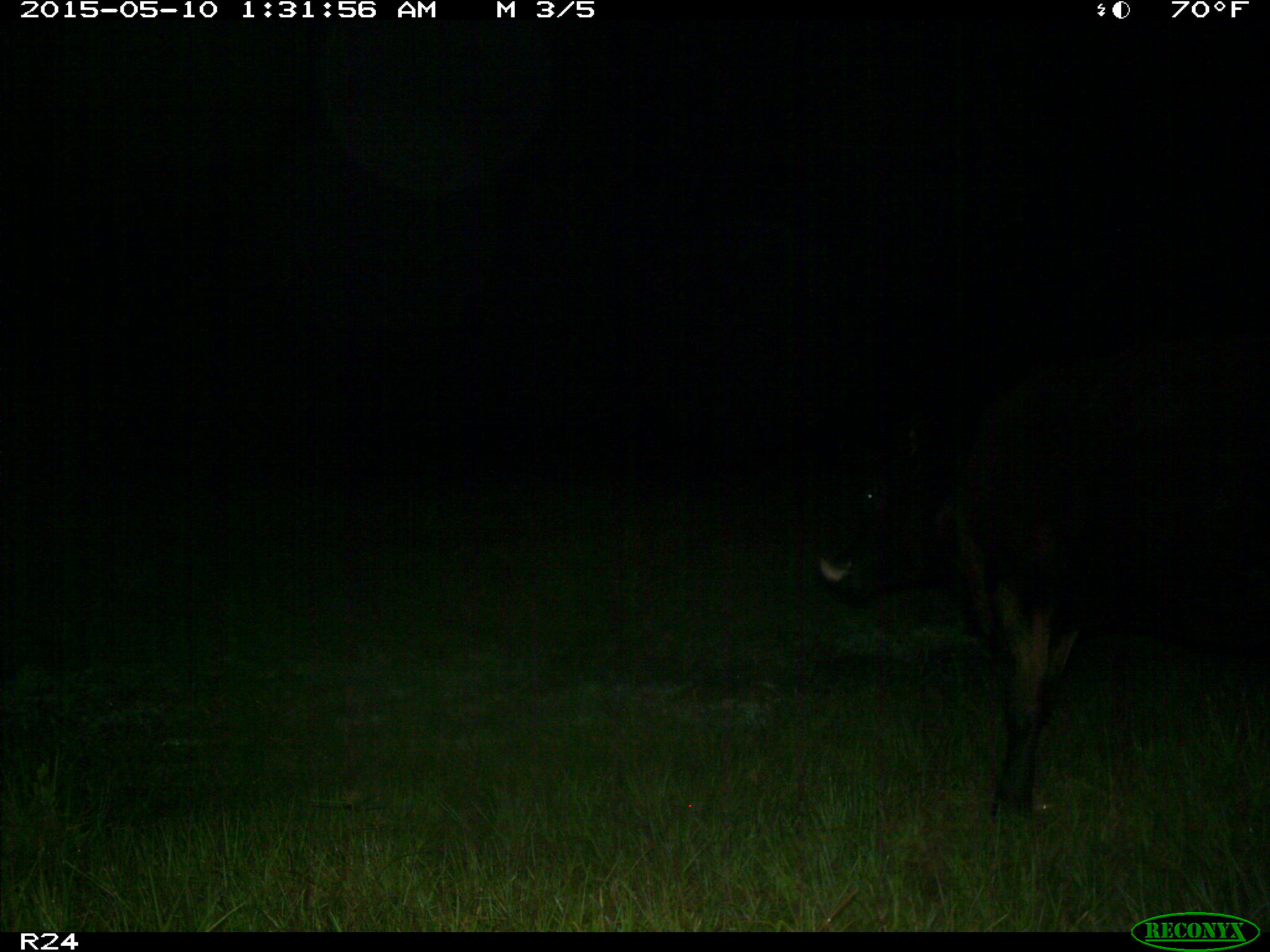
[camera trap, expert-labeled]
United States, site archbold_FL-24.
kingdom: Animalia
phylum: Chordata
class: Mammalia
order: Artiodactyla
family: Bovidae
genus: Bos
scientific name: Bos taurus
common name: domestic cow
Bos taurus (domestic cow).